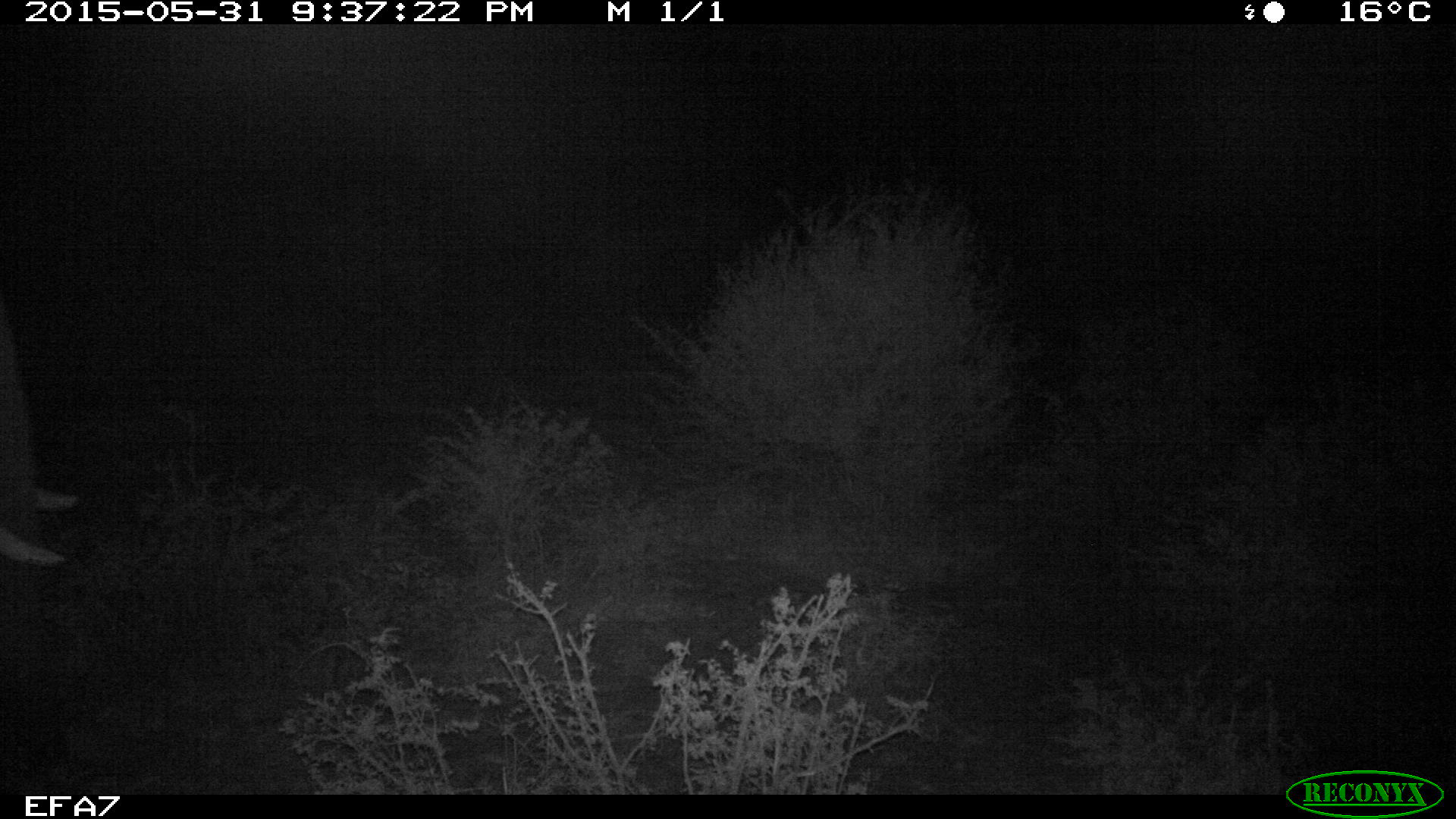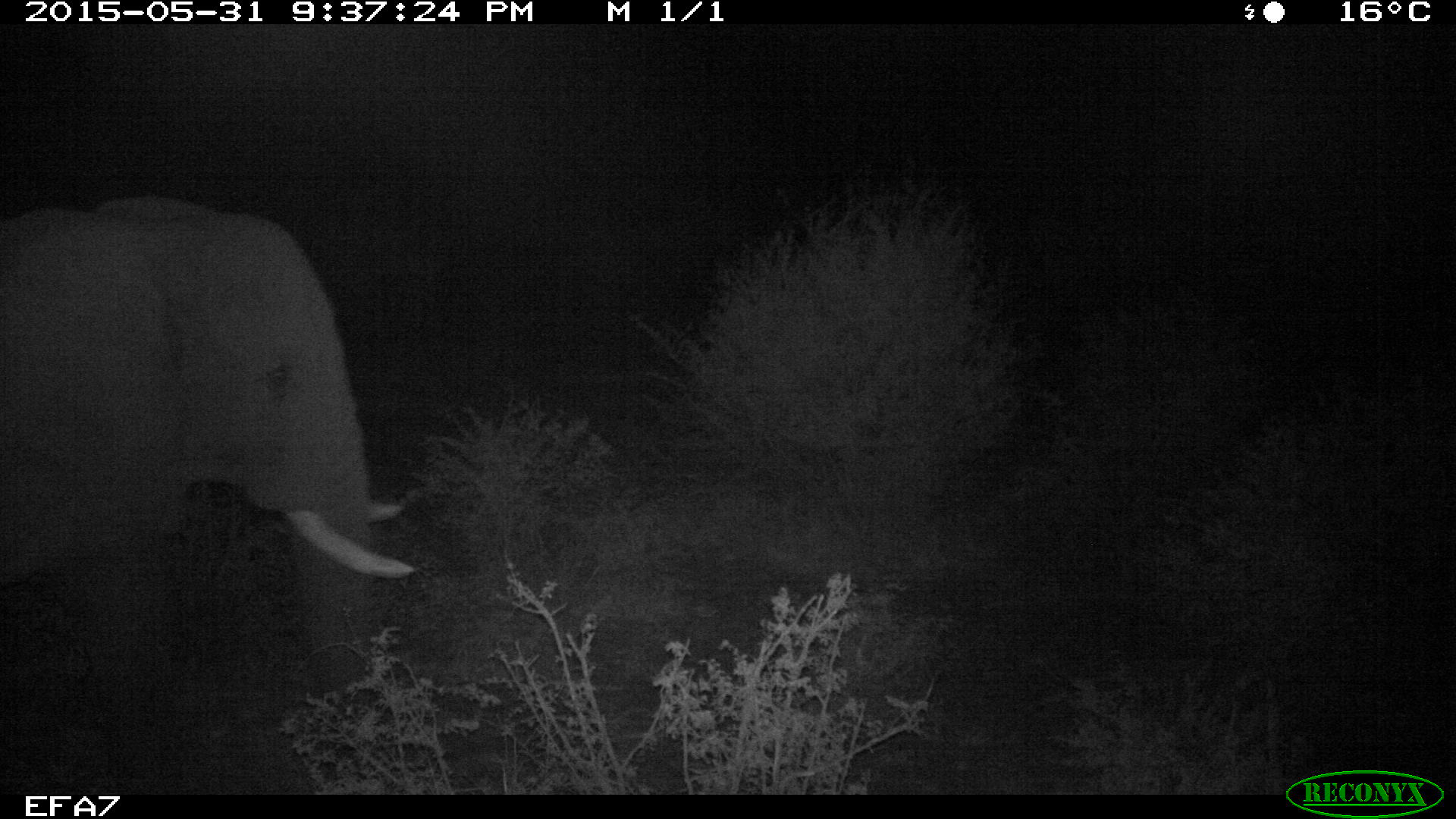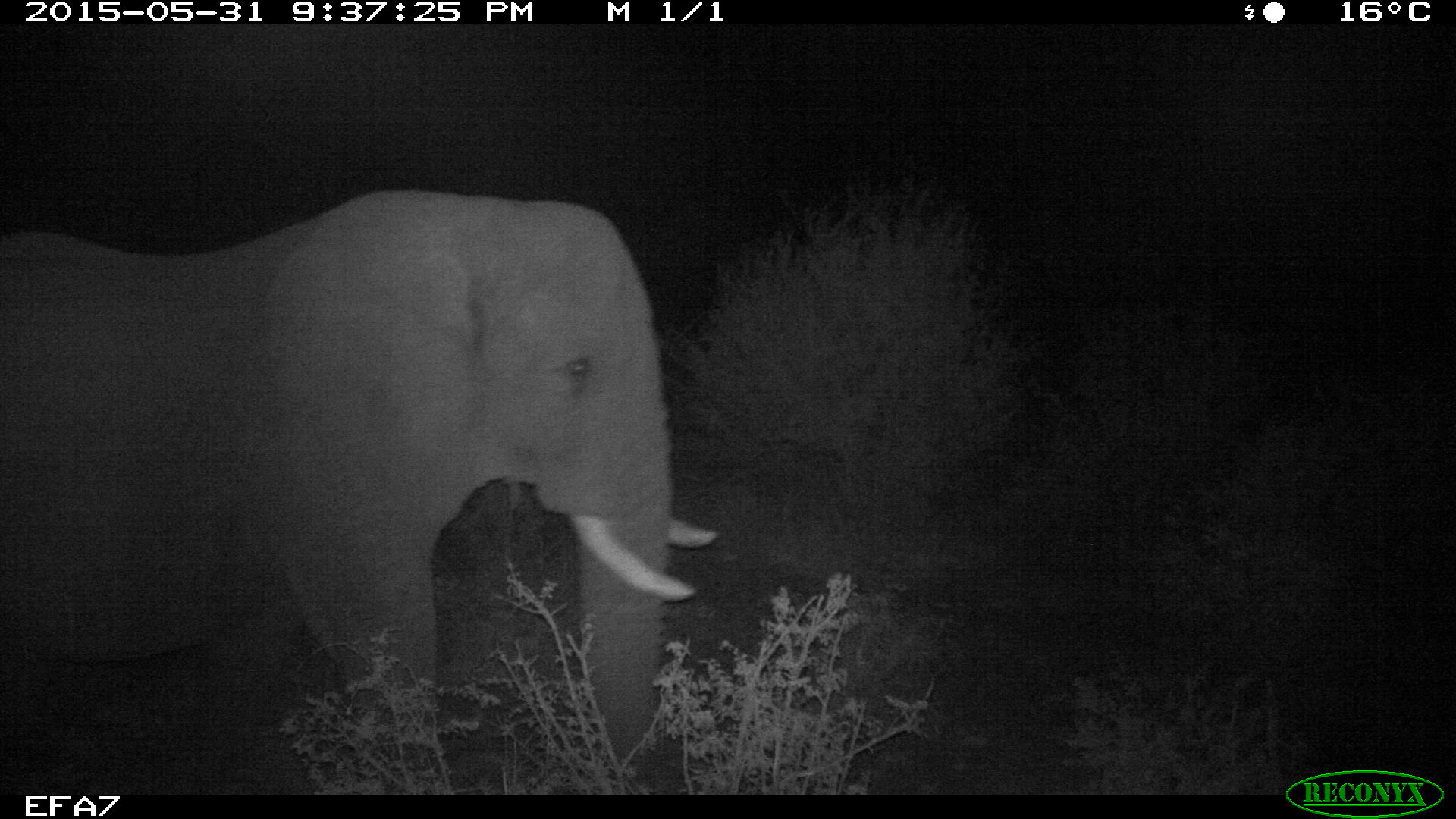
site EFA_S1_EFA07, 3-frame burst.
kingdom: Animalia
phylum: Chordata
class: Mammalia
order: Proboscidea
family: Elephantidae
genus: Loxodonta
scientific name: Loxodonta africana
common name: african bush elephant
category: elephant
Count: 1.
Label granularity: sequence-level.